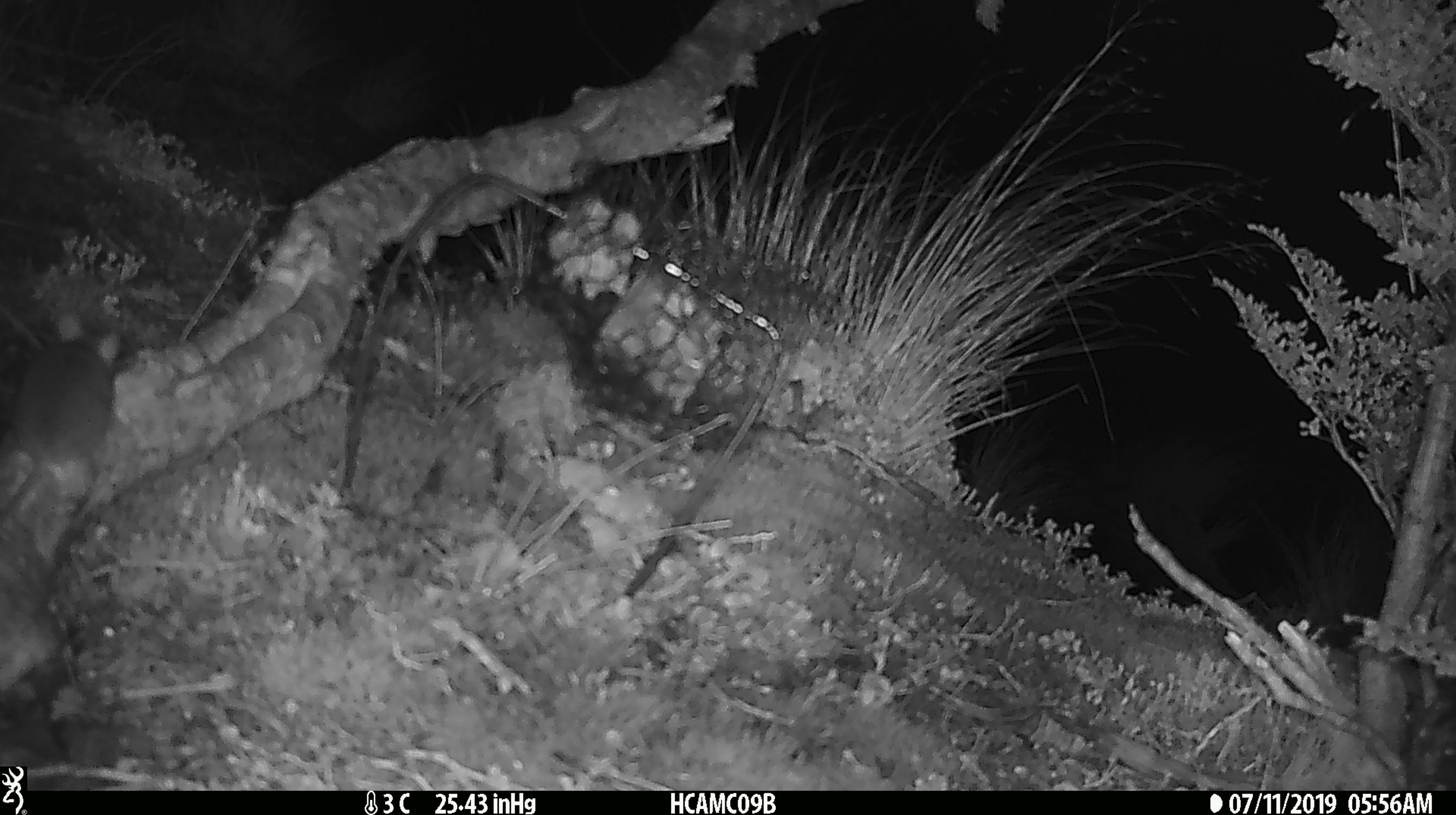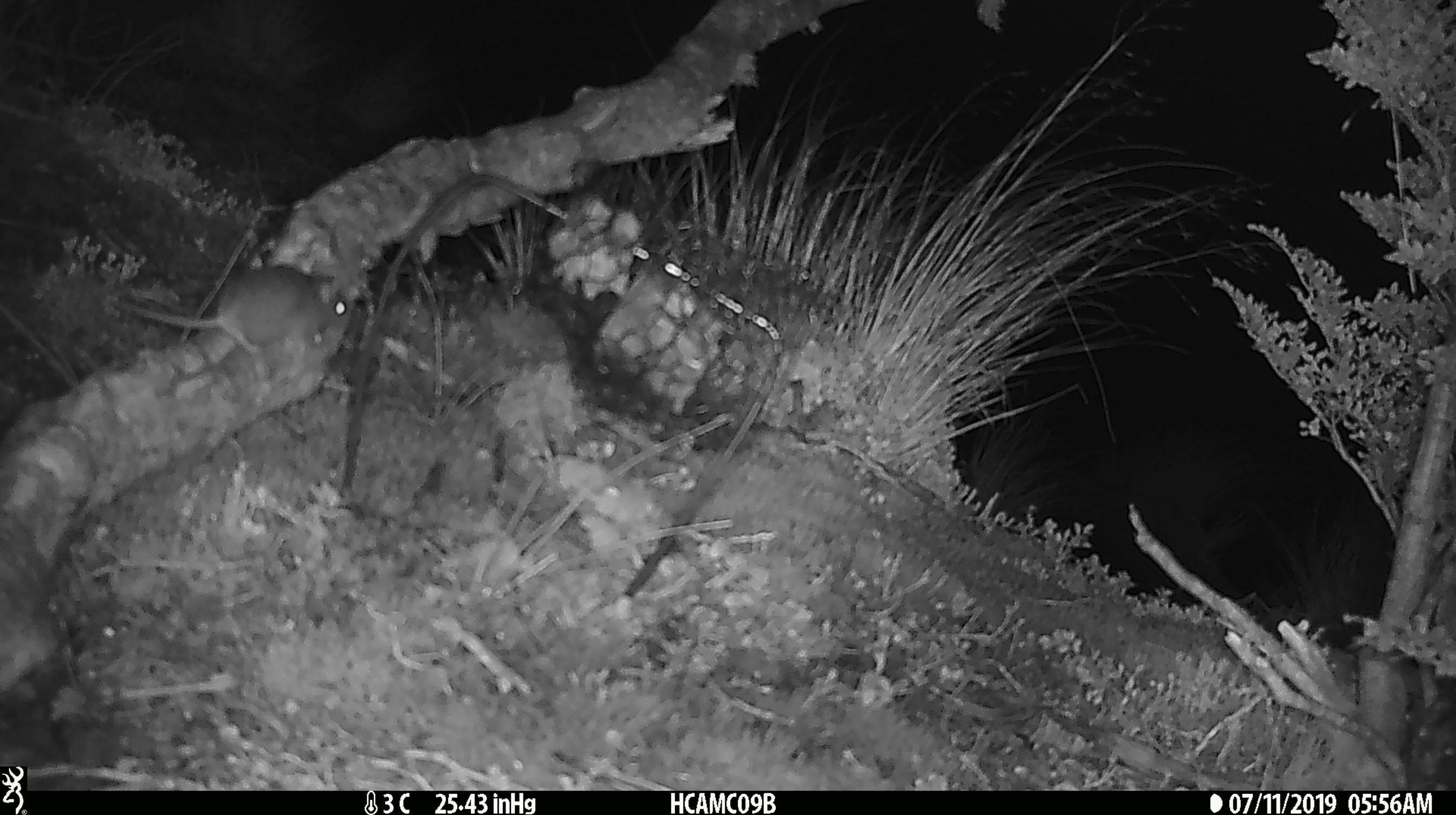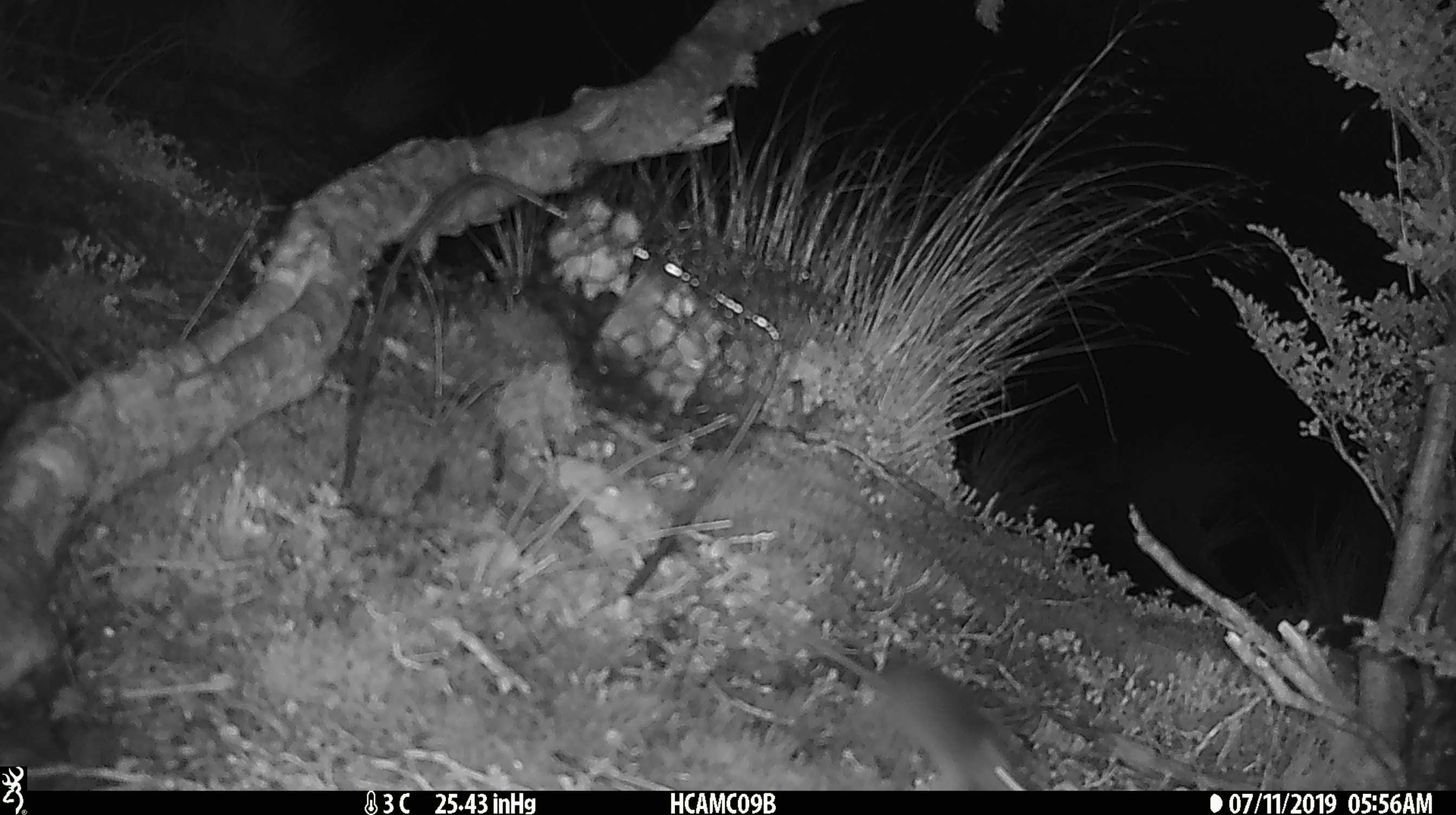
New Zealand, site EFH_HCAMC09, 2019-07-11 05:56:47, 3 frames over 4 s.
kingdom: Animalia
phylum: Chordata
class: Mammalia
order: Rodentia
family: Muridae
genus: Mus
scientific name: Mus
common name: mouse